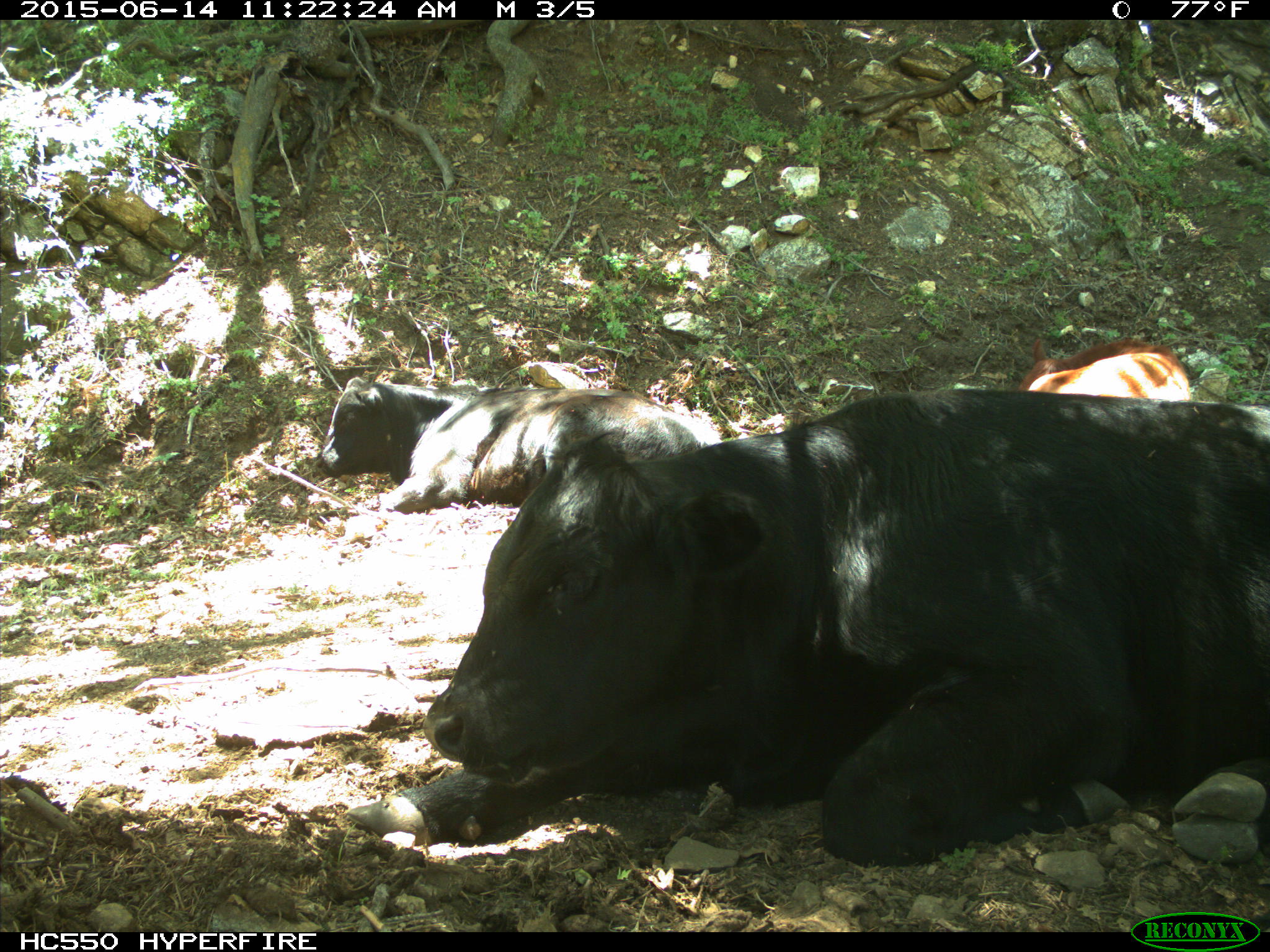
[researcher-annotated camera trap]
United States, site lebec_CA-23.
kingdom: Animalia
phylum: Chordata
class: Mammalia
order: Artiodactyla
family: Bovidae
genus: Bos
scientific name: Bos taurus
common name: domestic cow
Bos taurus (domestic cow).